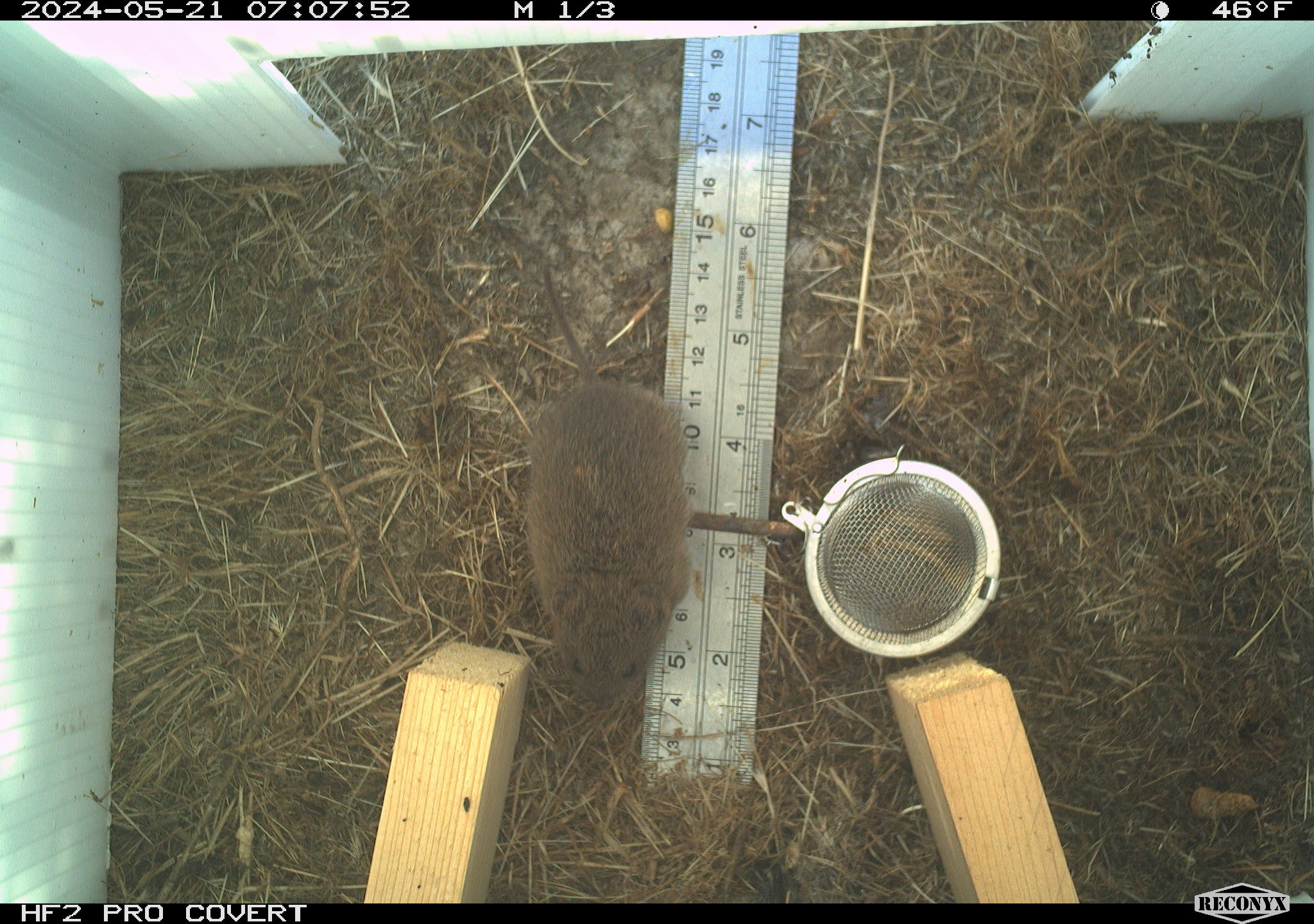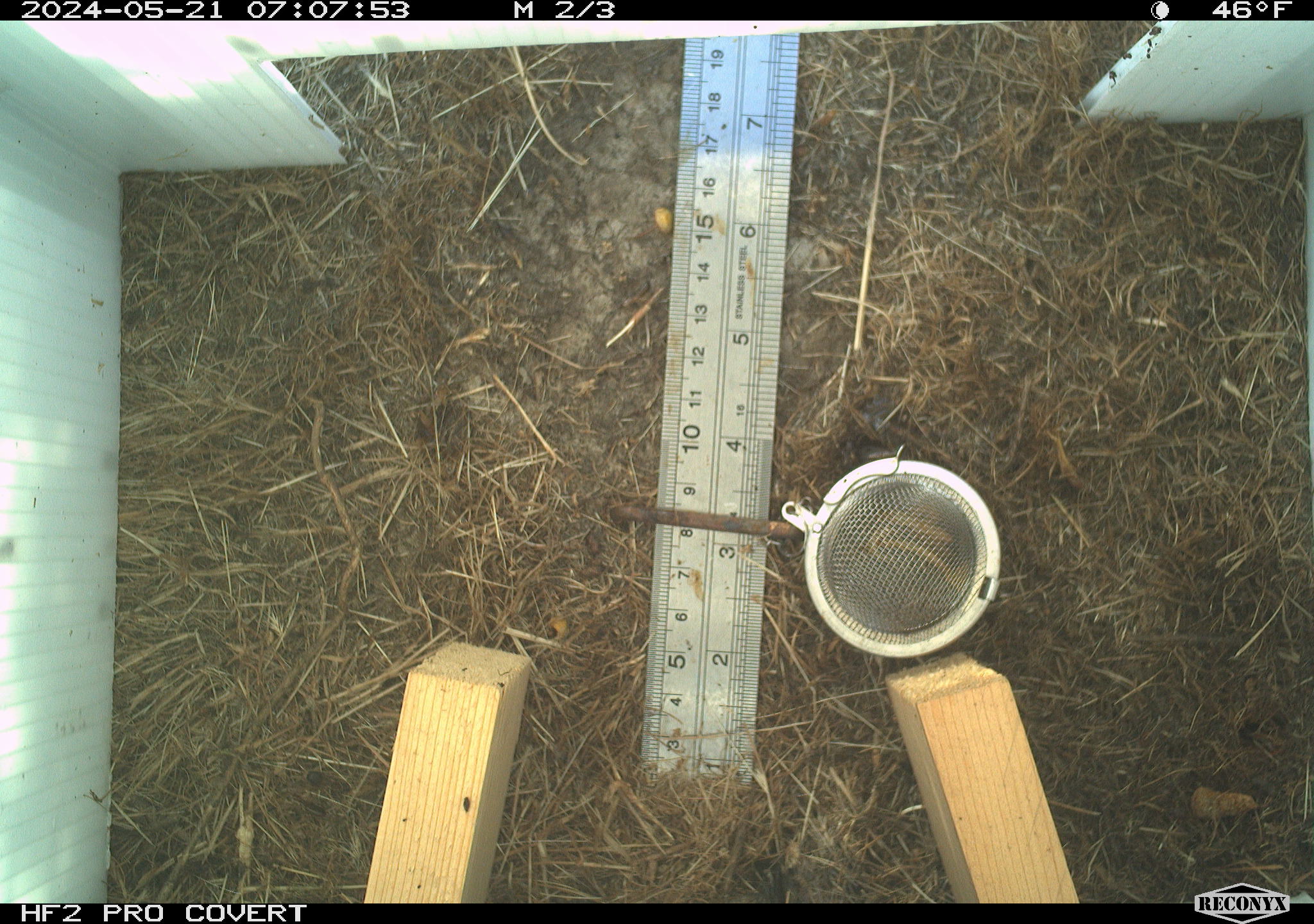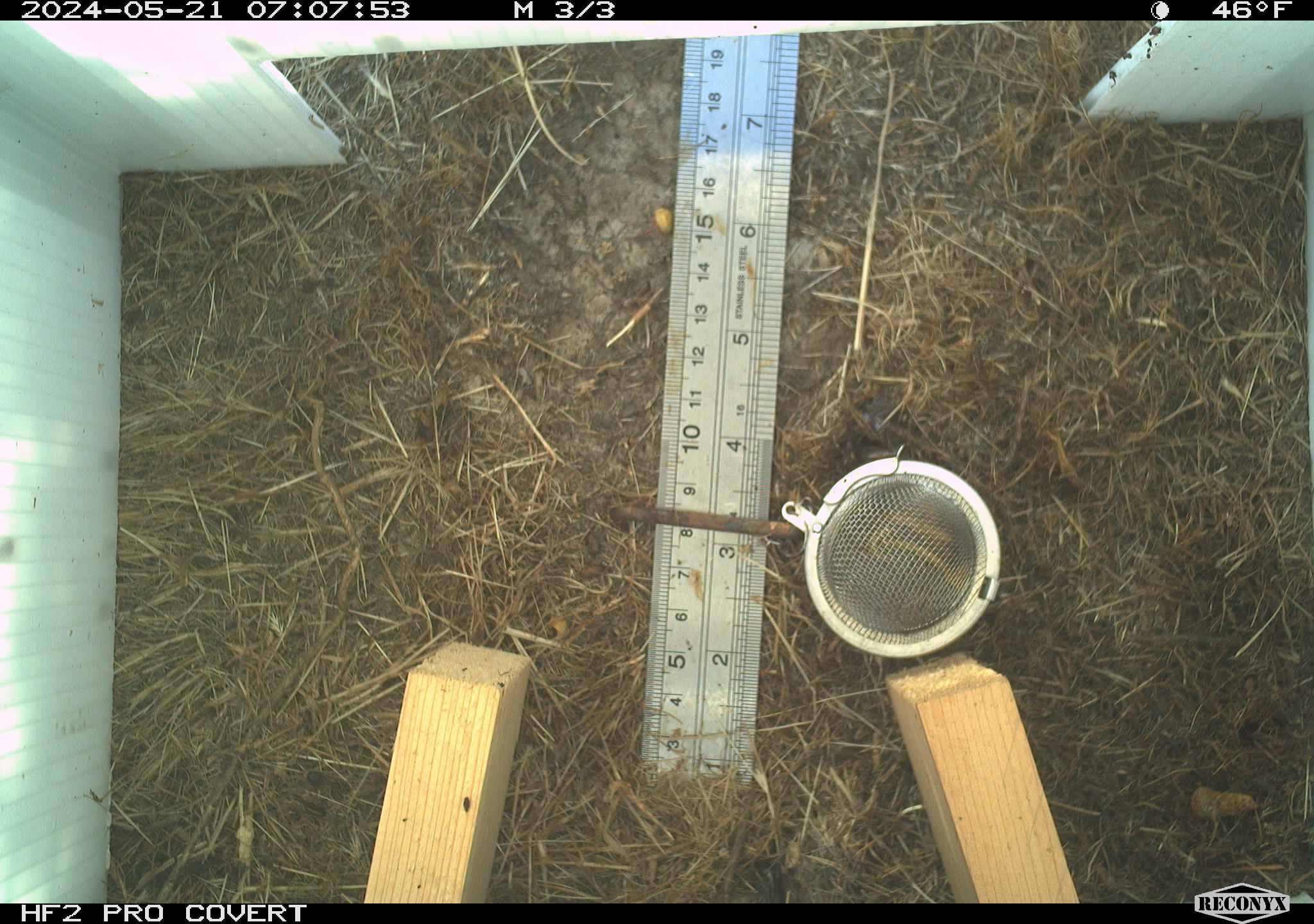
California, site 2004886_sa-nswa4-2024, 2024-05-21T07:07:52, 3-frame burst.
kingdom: Animalia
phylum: Chordata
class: Mammalia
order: Rodentia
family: Cricetidae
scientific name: Arvicolinae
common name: voles, lemmings, and muskrats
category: arvicolinae subfamily